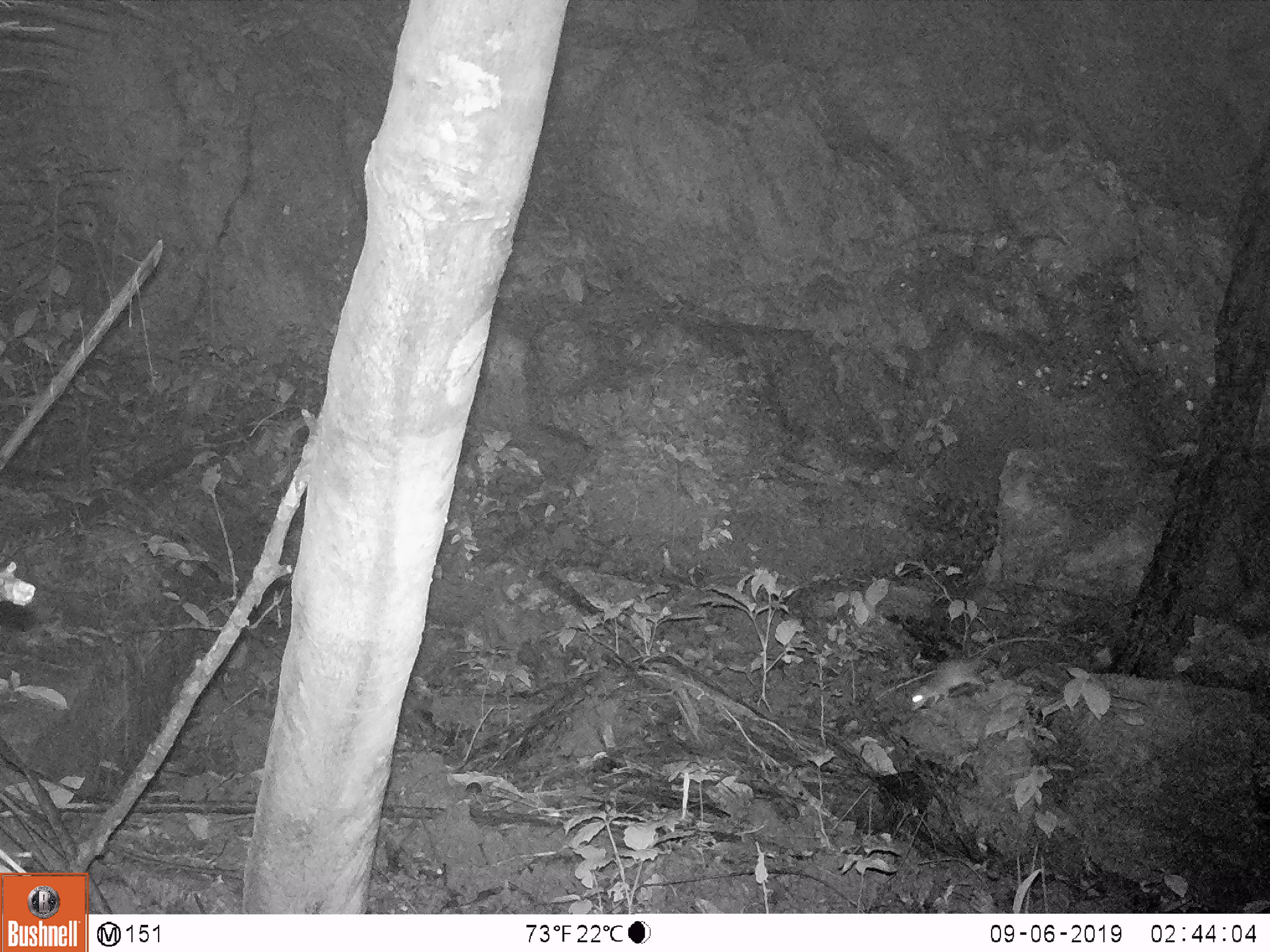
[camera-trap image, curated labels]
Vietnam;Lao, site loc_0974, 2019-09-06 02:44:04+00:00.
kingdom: Animalia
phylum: Chordata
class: Mammalia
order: Rodentia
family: Muridae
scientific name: Muridae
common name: old-world mice and rats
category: unidentified murid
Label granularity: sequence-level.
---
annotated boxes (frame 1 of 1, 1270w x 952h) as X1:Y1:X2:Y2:
unidentified murid: 908:636:1051:711